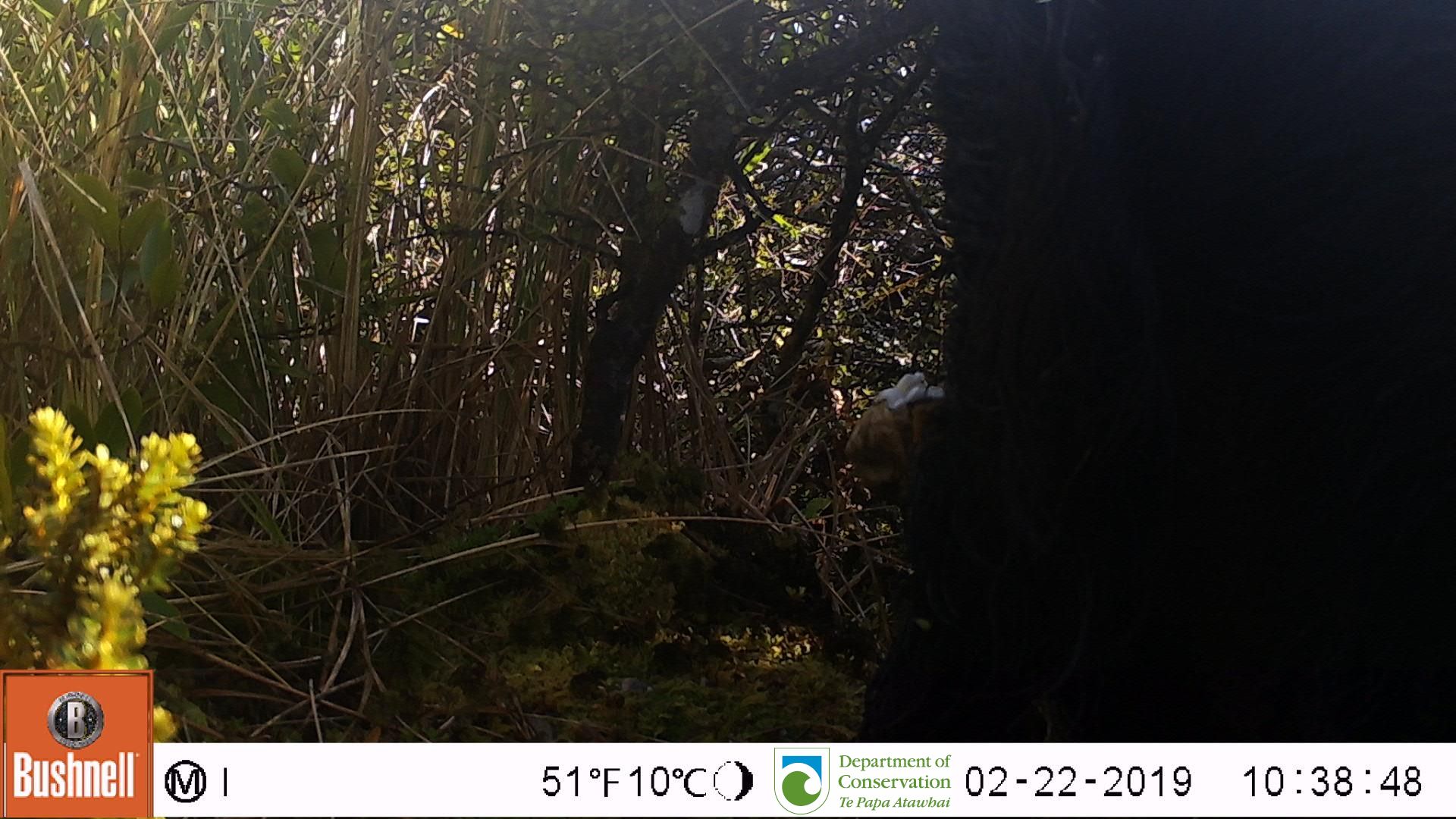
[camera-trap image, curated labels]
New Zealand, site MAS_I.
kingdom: Animalia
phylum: Chordata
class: Mammalia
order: Artiodactyla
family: Suidae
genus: Sus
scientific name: Sus scrofa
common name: pig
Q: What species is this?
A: Pig (Sus scrofa).